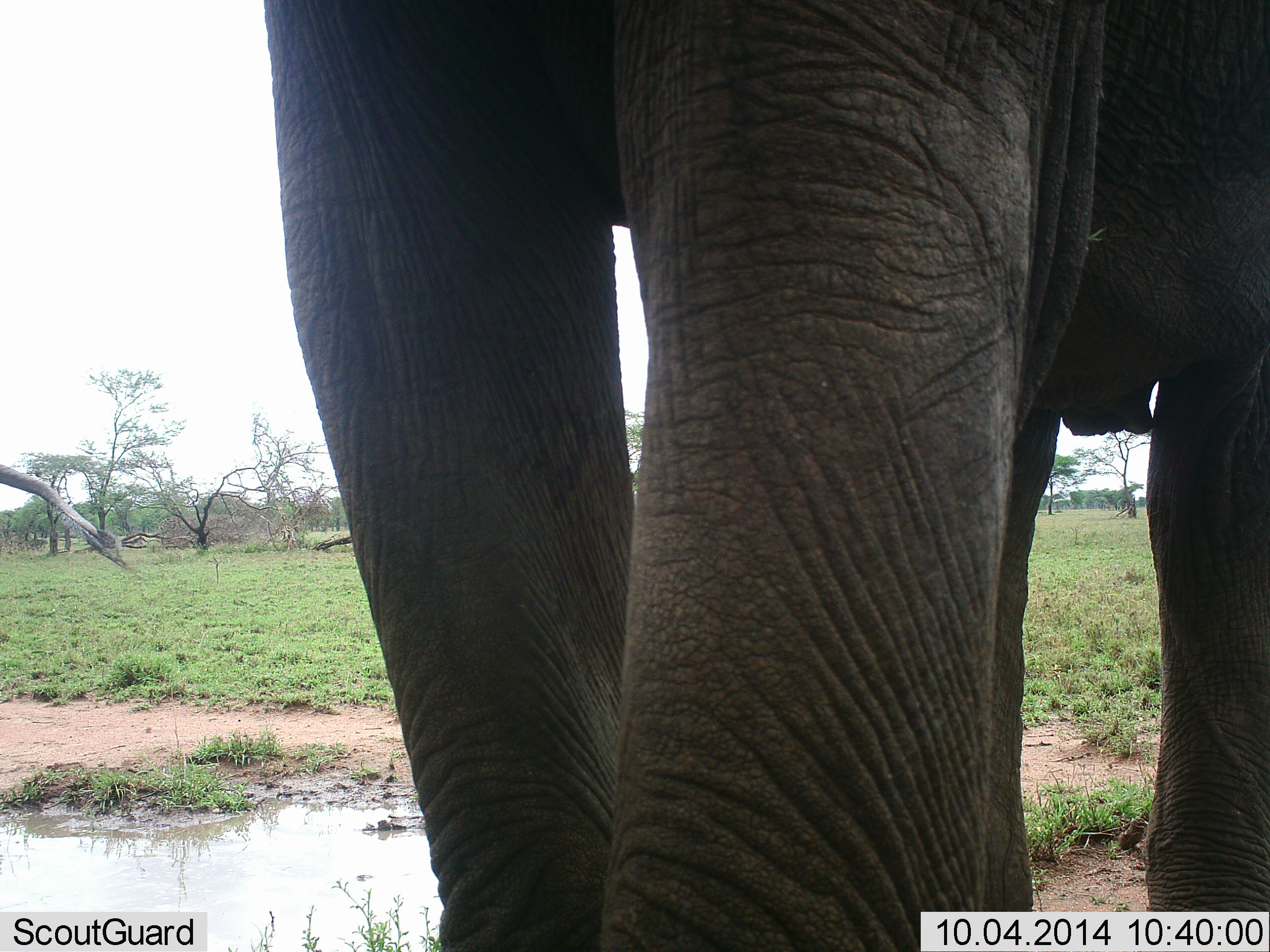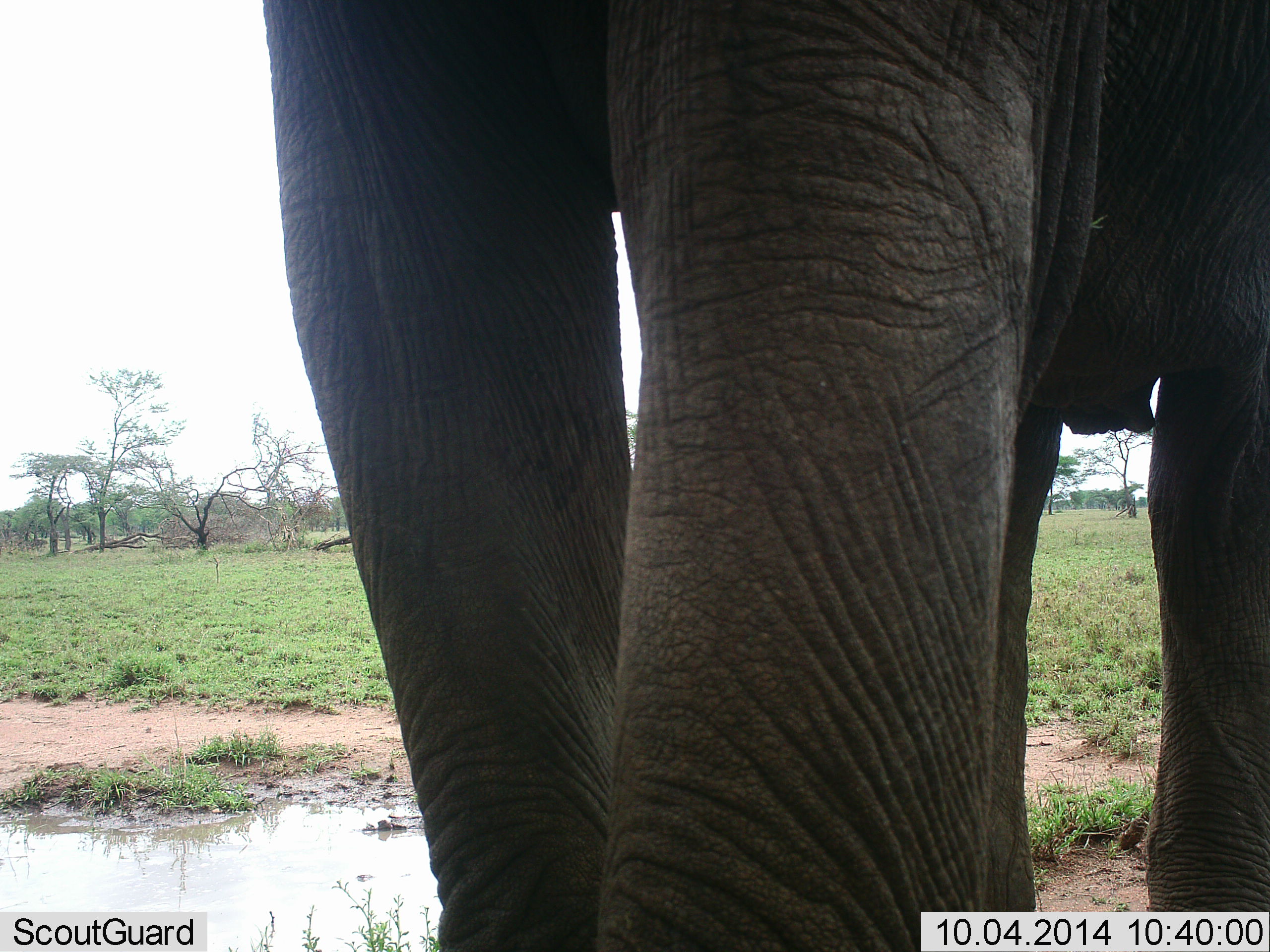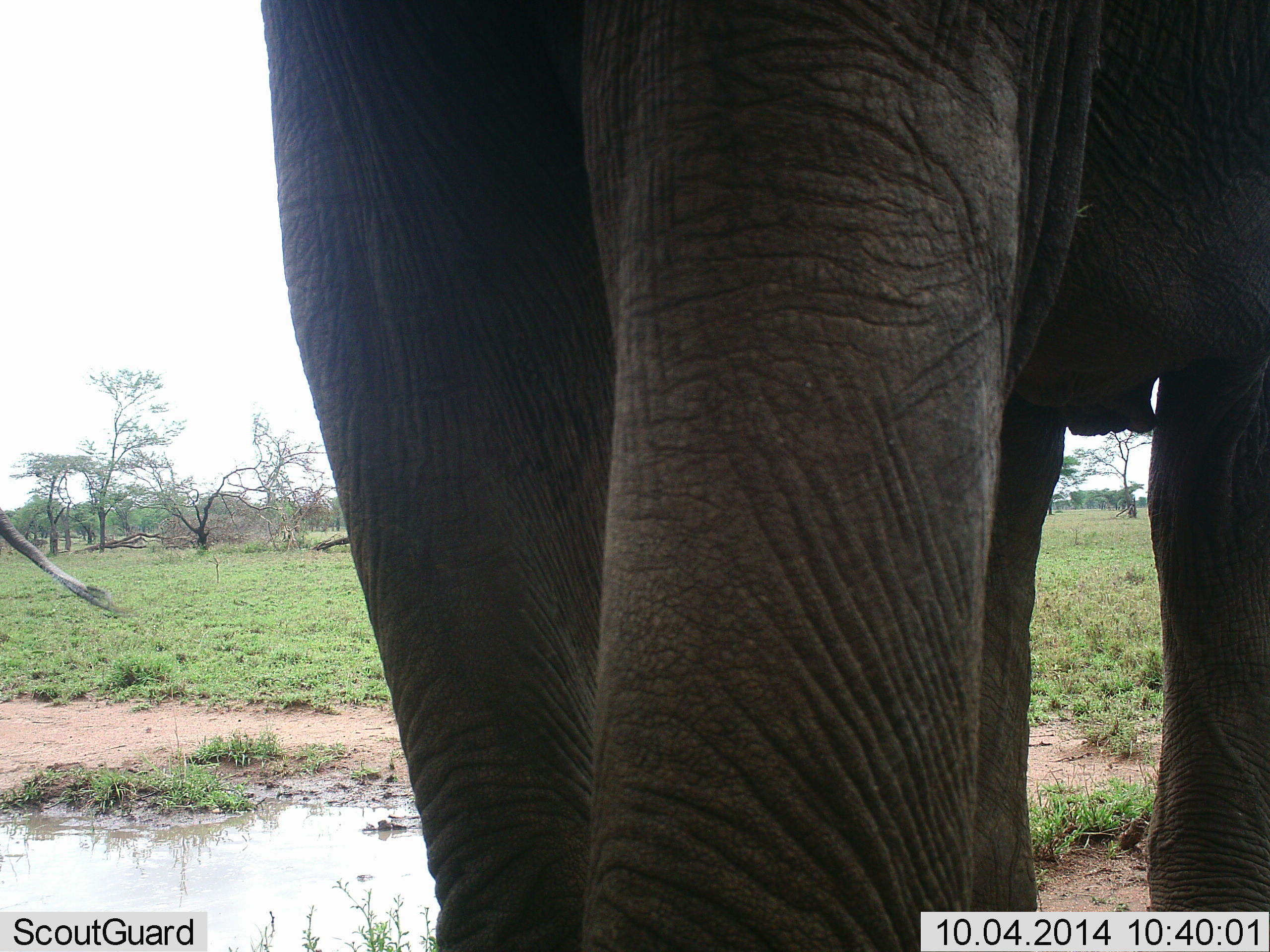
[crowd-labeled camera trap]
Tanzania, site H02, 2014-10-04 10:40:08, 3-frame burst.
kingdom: Animalia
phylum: Chordata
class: Mammalia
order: Proboscidea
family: Elephantidae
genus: Loxodonta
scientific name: Loxodonta africana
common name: african bush elephant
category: elephant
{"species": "elephant (african bush elephant) (Loxodonta africana)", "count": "1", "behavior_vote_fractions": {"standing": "100%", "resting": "0%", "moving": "0%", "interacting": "0%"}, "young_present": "0%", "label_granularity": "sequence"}